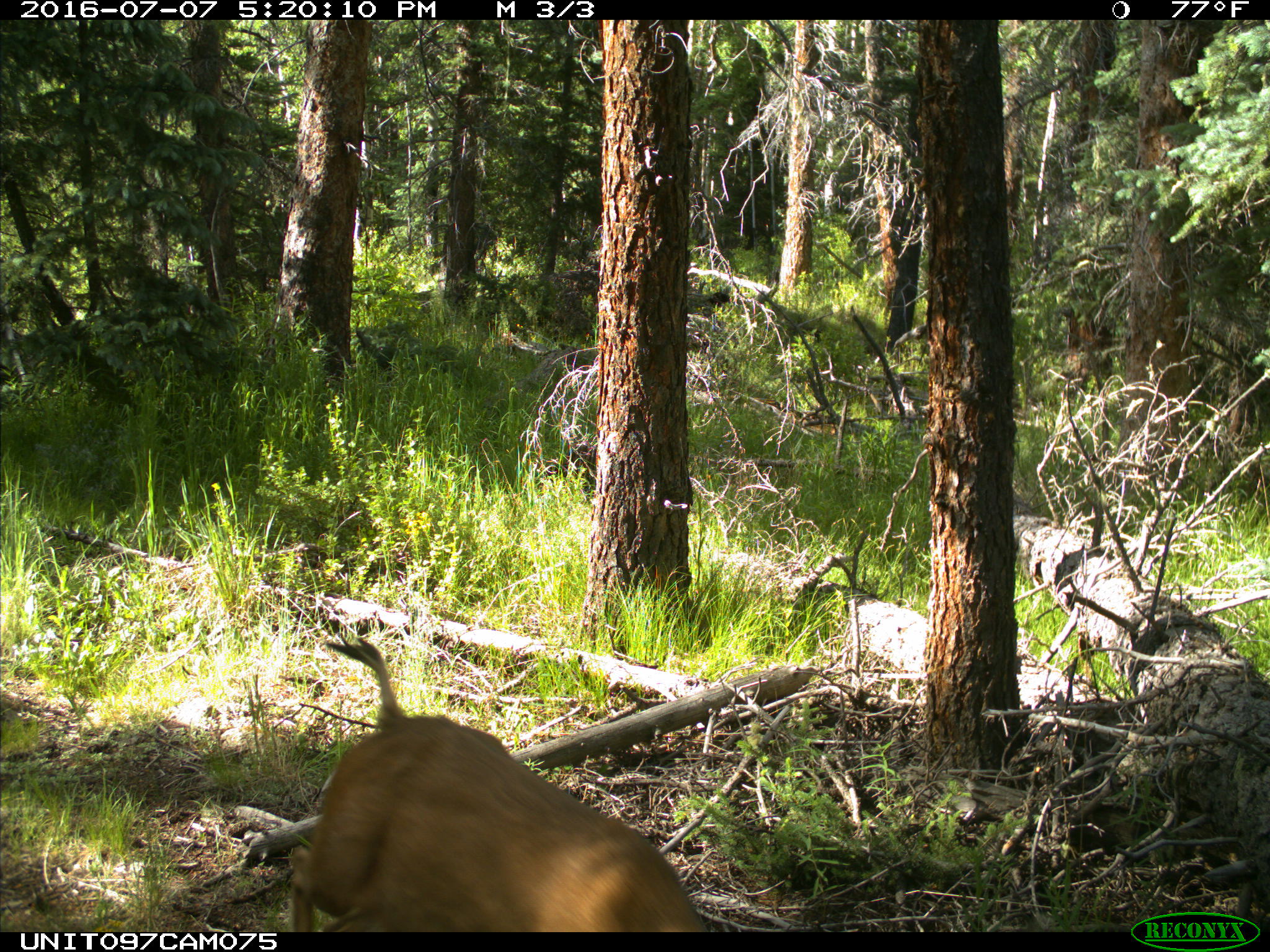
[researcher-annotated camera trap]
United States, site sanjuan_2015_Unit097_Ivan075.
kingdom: Animalia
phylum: Chordata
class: Mammalia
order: Artiodactyla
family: Cervidae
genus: Odocoileus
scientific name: Odocoileus hemionus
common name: mule deer